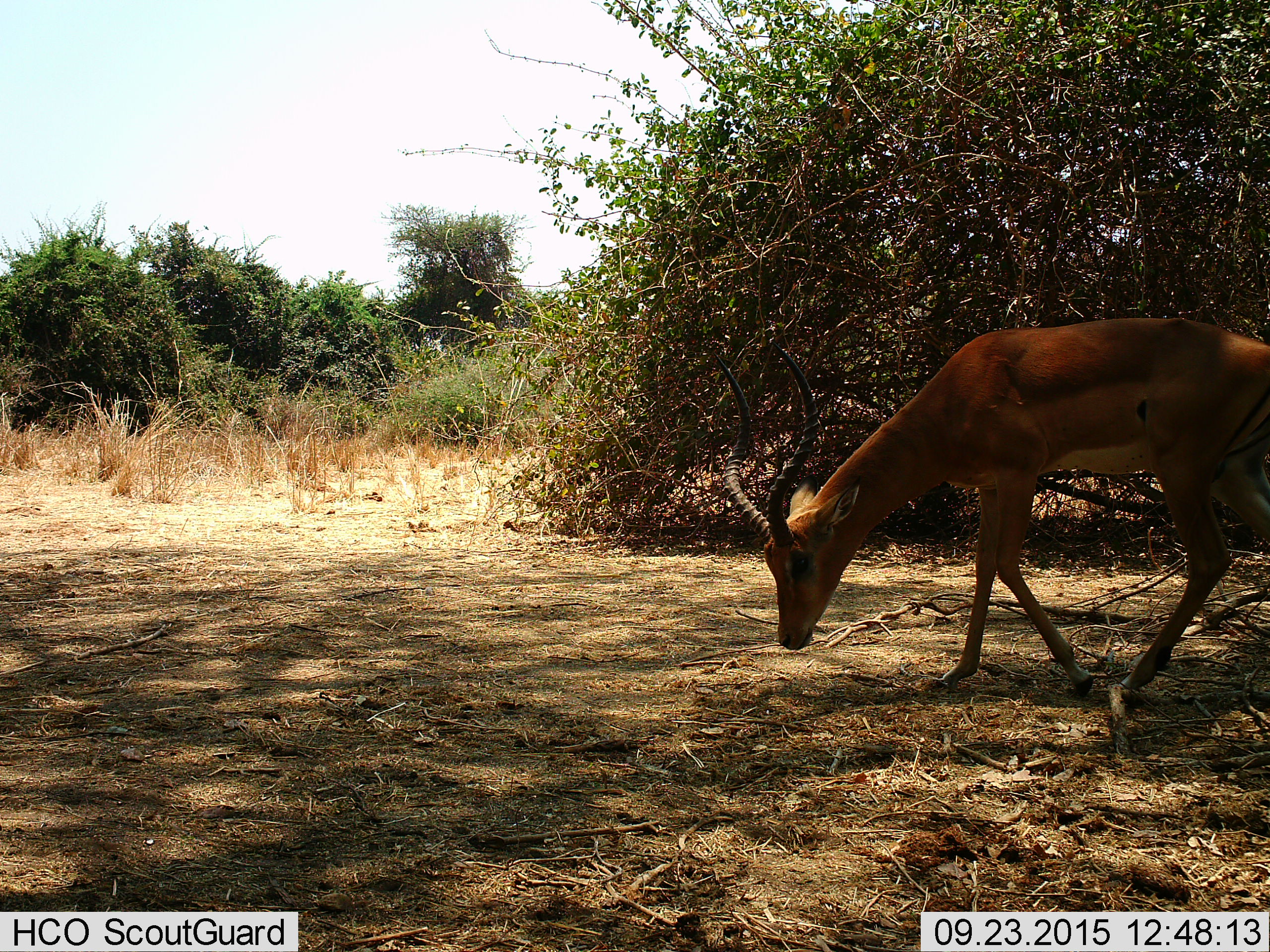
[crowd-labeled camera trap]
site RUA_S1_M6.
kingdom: Animalia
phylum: Chordata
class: Mammalia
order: Artiodactyla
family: Bovidae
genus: Aepyceros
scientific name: Aepyceros melampus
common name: impala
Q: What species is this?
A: Impala (Aepyceros melampus).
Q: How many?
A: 1.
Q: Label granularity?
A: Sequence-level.